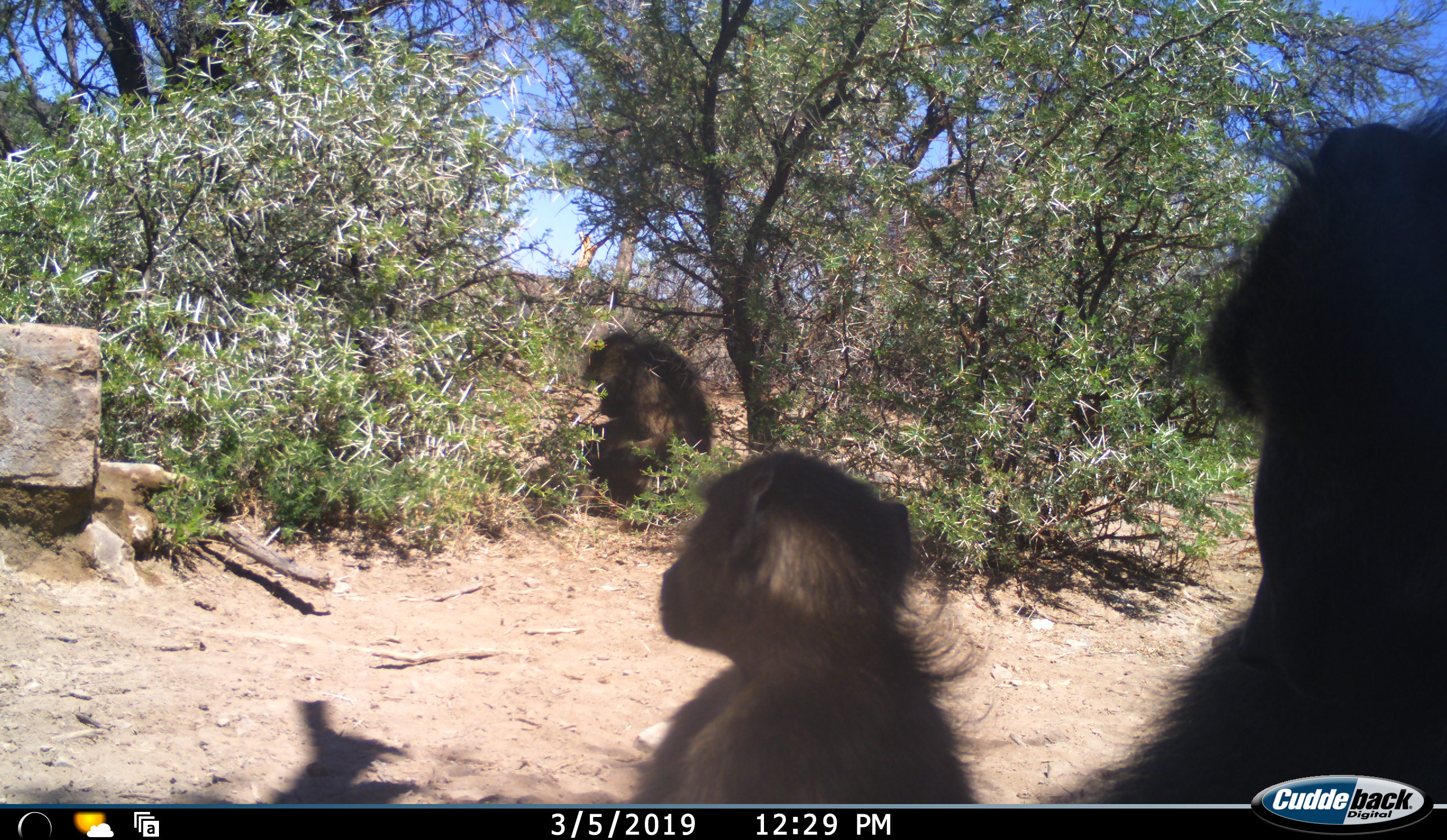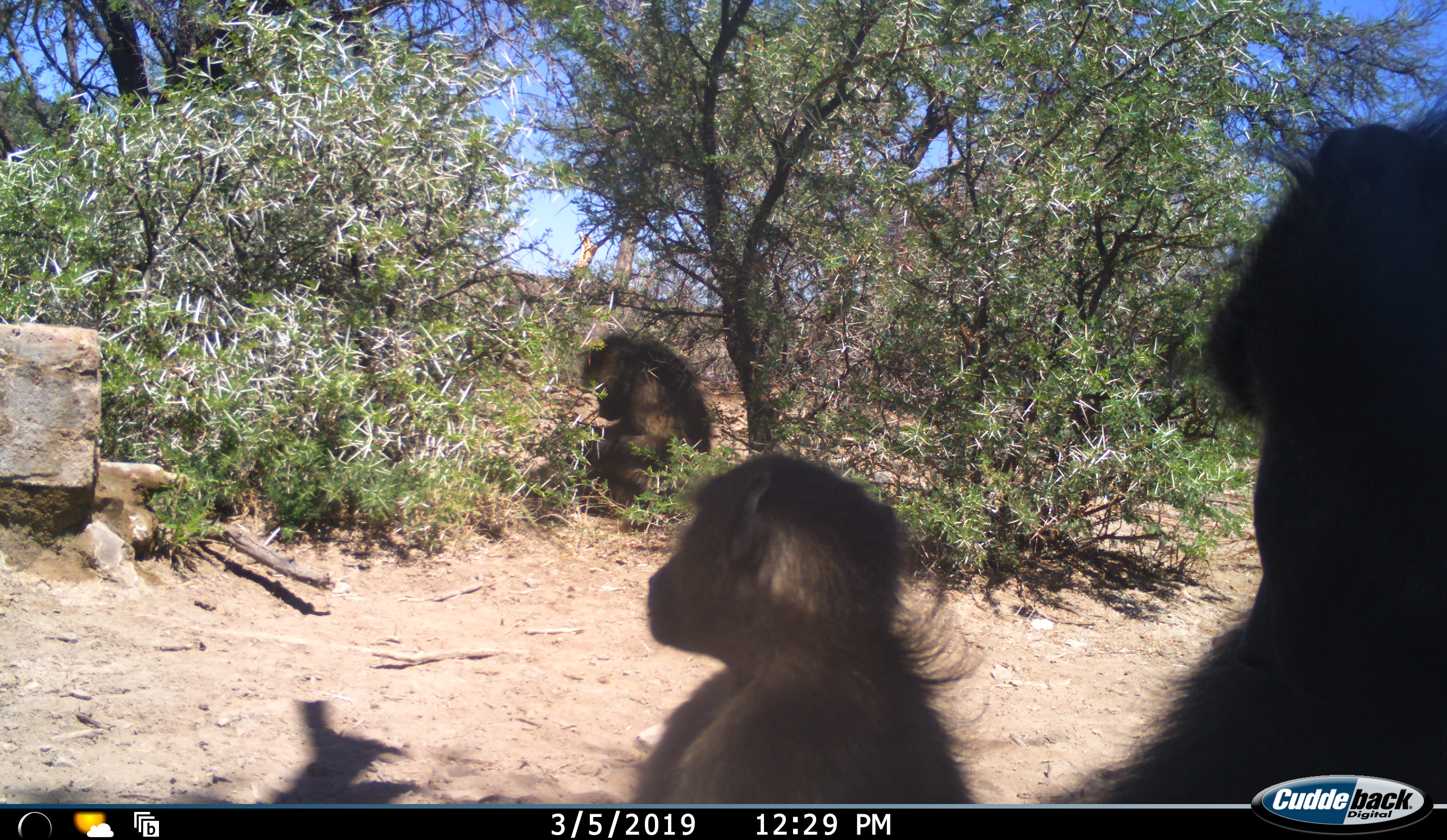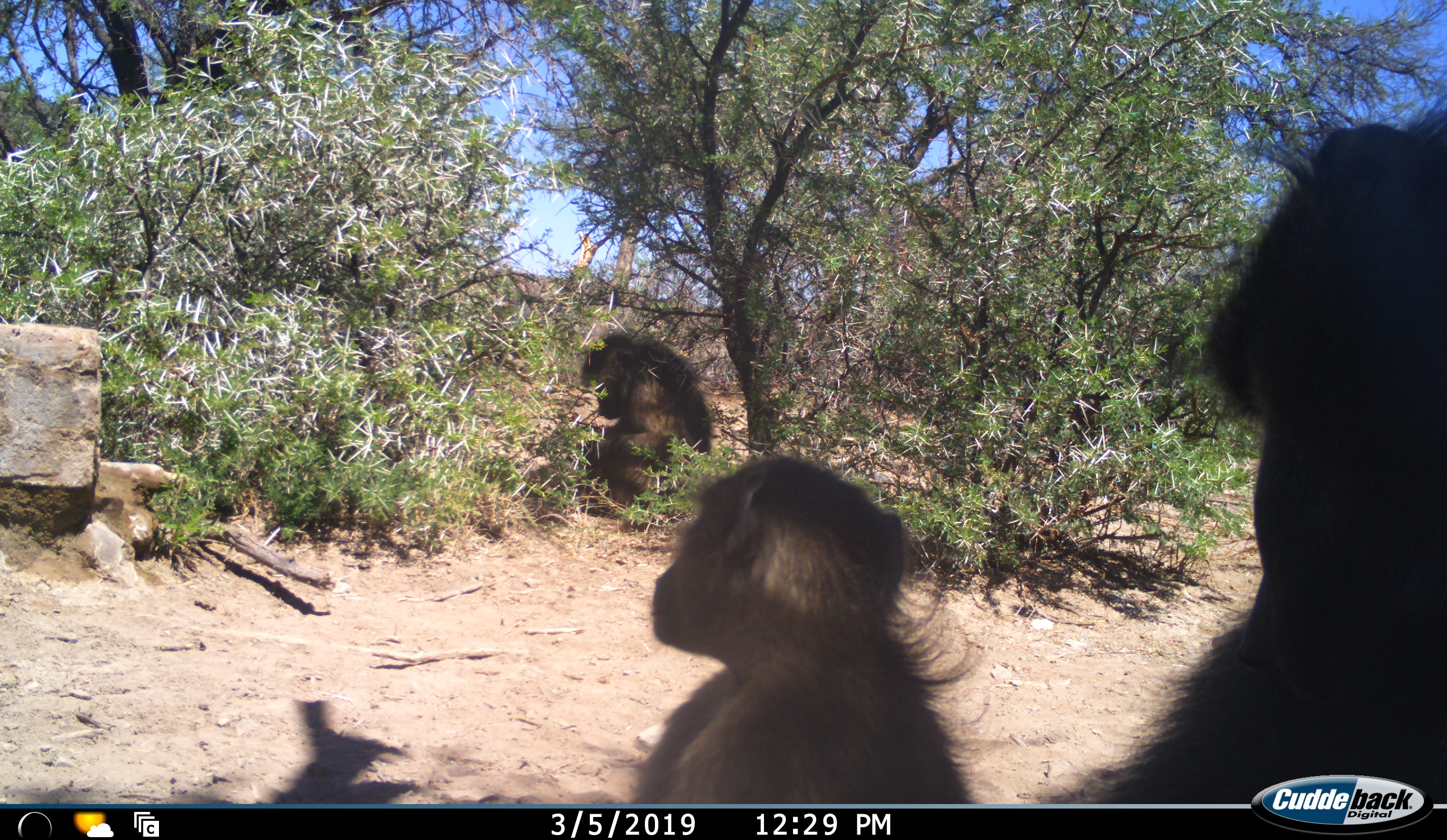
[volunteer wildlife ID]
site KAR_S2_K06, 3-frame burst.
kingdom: Animalia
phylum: Chordata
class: Mammalia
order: Primates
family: Cercopithecidae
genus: Papio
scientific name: Papio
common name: baboon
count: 3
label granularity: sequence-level